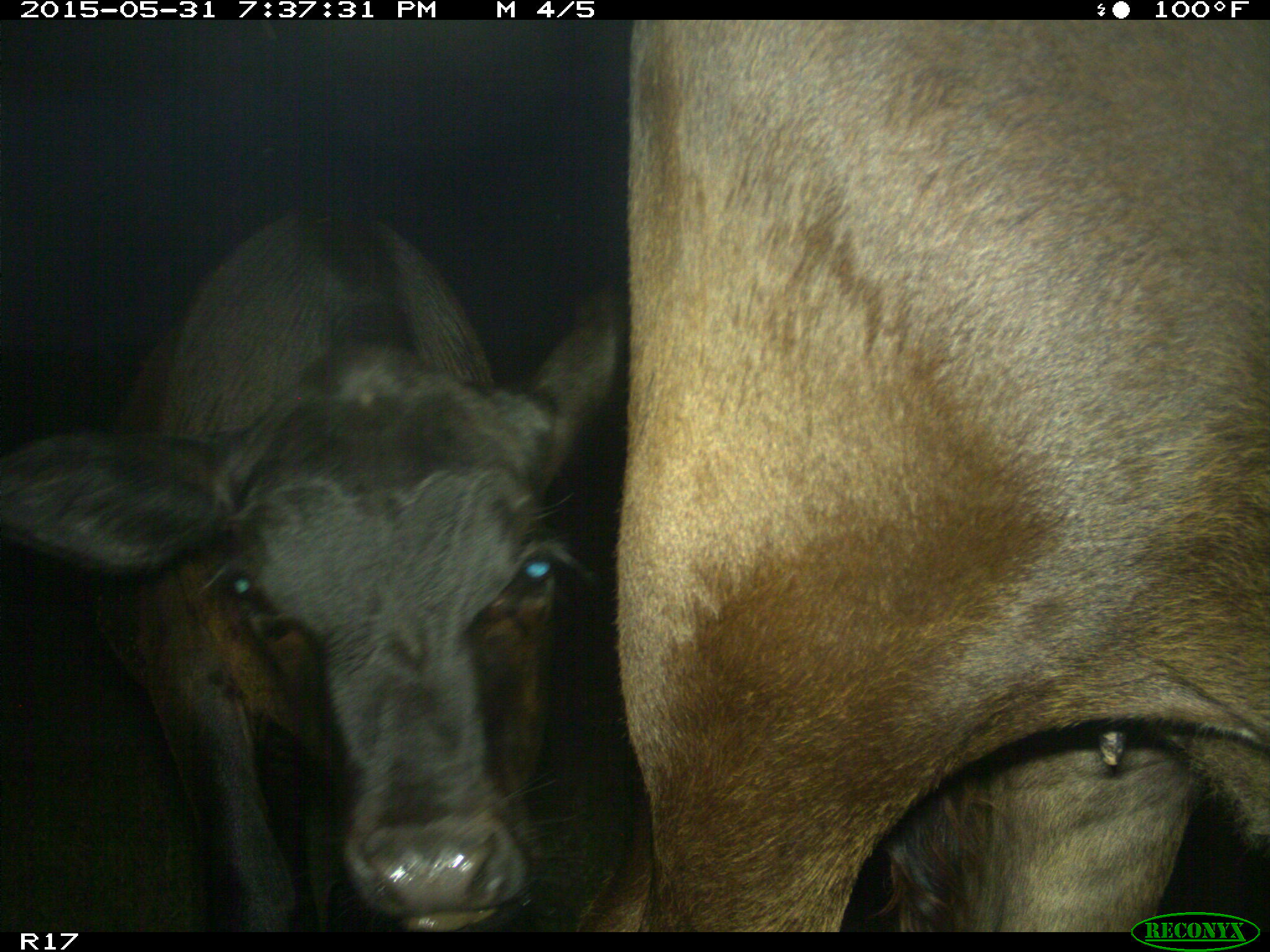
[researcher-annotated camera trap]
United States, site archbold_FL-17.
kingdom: Animalia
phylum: Chordata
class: Mammalia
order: Artiodactyla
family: Bovidae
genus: Bos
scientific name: Bos taurus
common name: domestic cow